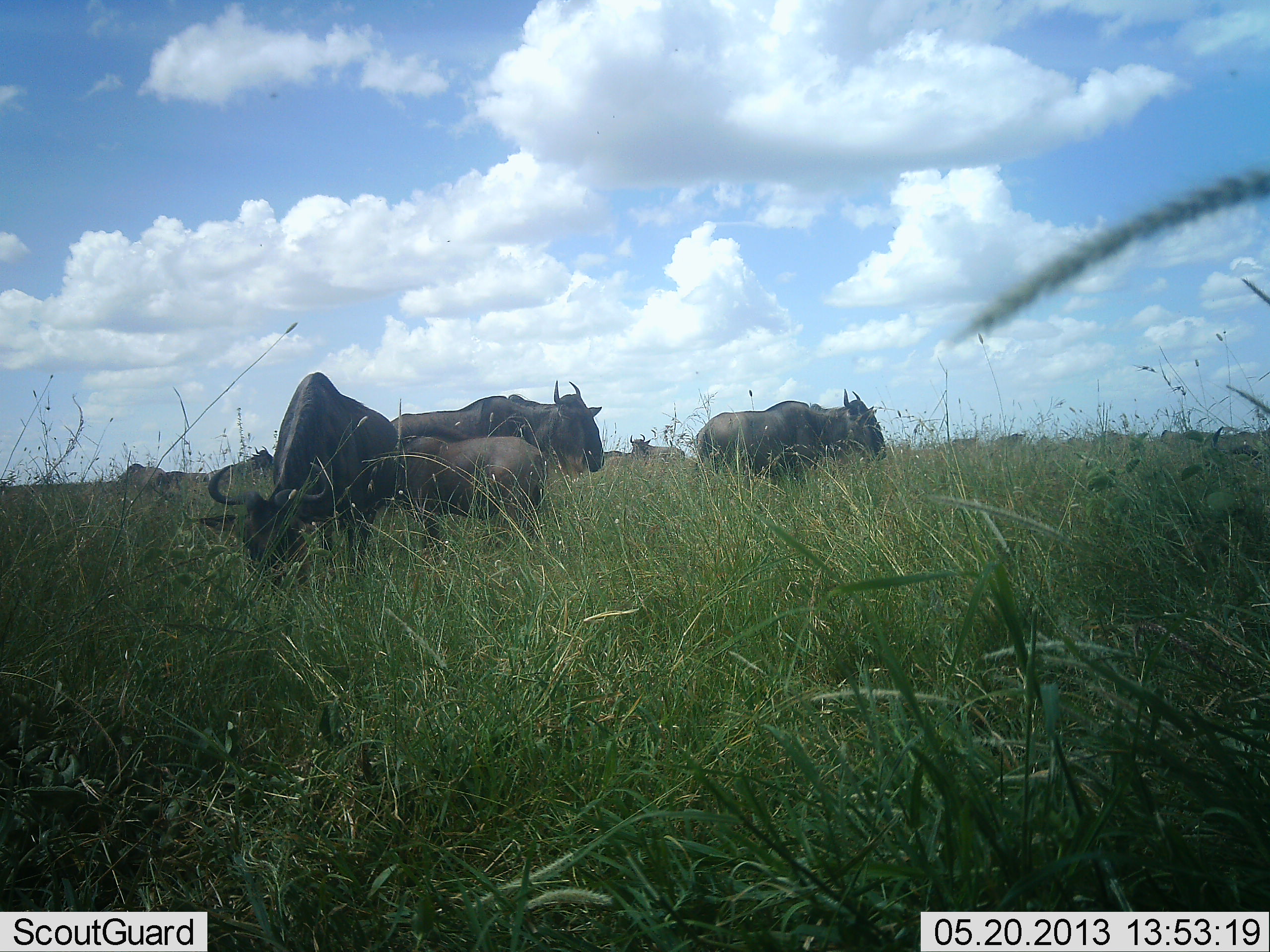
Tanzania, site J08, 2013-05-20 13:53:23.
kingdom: Animalia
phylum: Chordata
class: Mammalia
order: Artiodactyla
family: Bovidae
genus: Connochaetes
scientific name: Connochaetes taurinus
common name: blue wildebeest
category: wildebeest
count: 7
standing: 80%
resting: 8%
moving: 8%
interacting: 16%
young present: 36%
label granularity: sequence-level